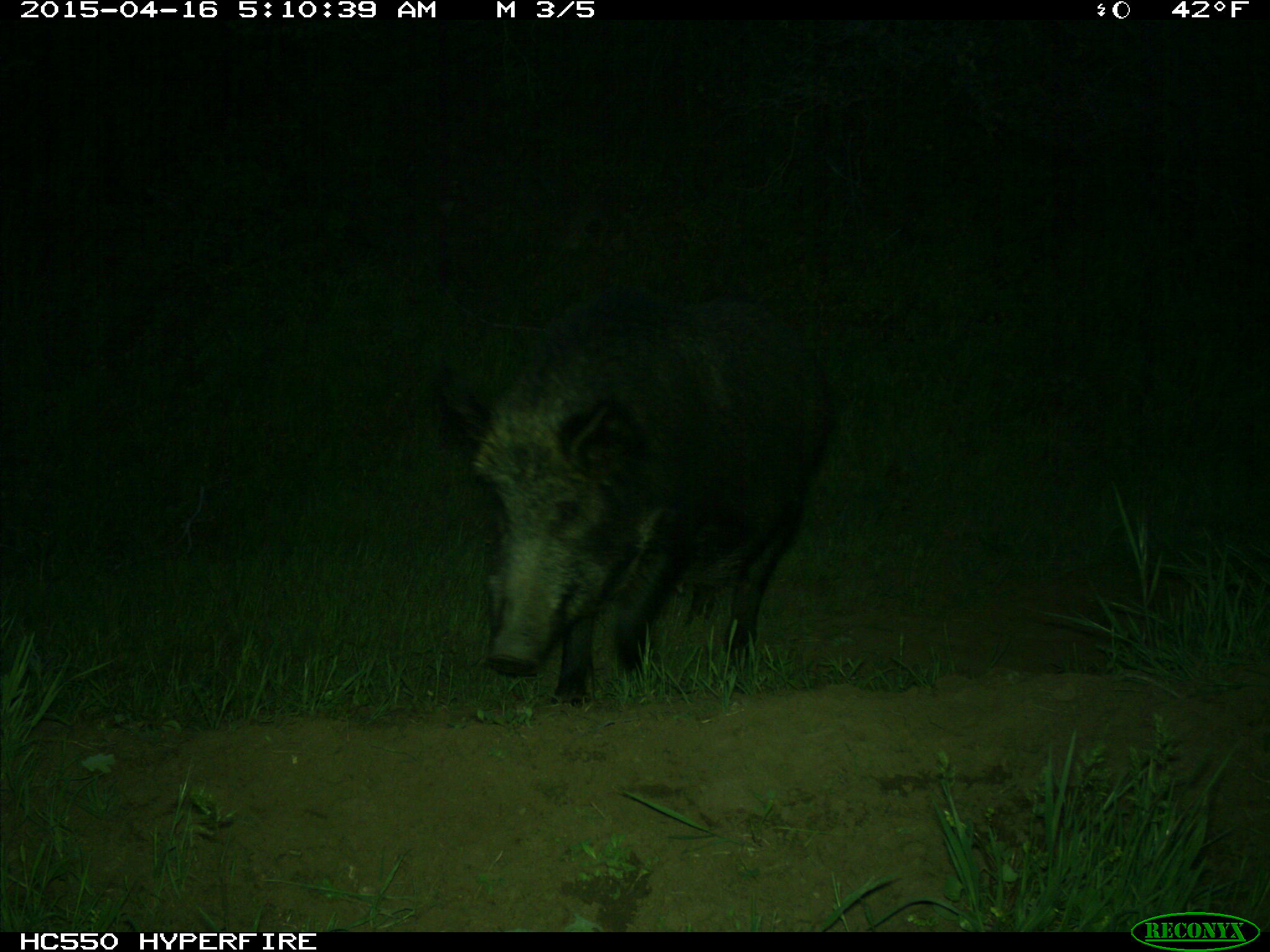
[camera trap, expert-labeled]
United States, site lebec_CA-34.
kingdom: Animalia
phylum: Chordata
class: Mammalia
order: Artiodactyla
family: Suidae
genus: Sus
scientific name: Sus scrofa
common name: wild boar